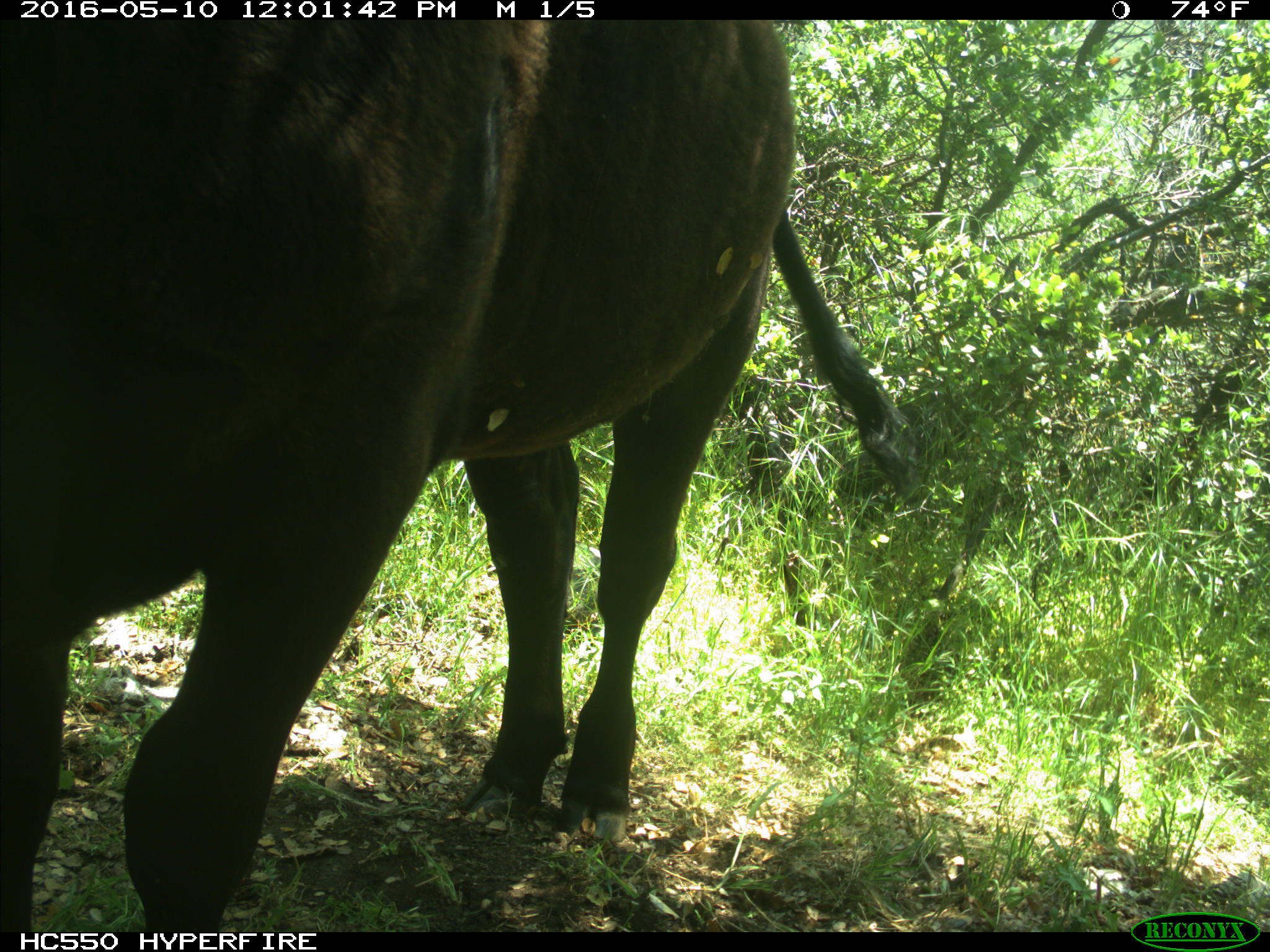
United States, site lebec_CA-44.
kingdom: Animalia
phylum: Chordata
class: Mammalia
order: Artiodactyla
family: Bovidae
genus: Bos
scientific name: Bos taurus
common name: domestic cow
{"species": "Bos taurus (domestic cow)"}